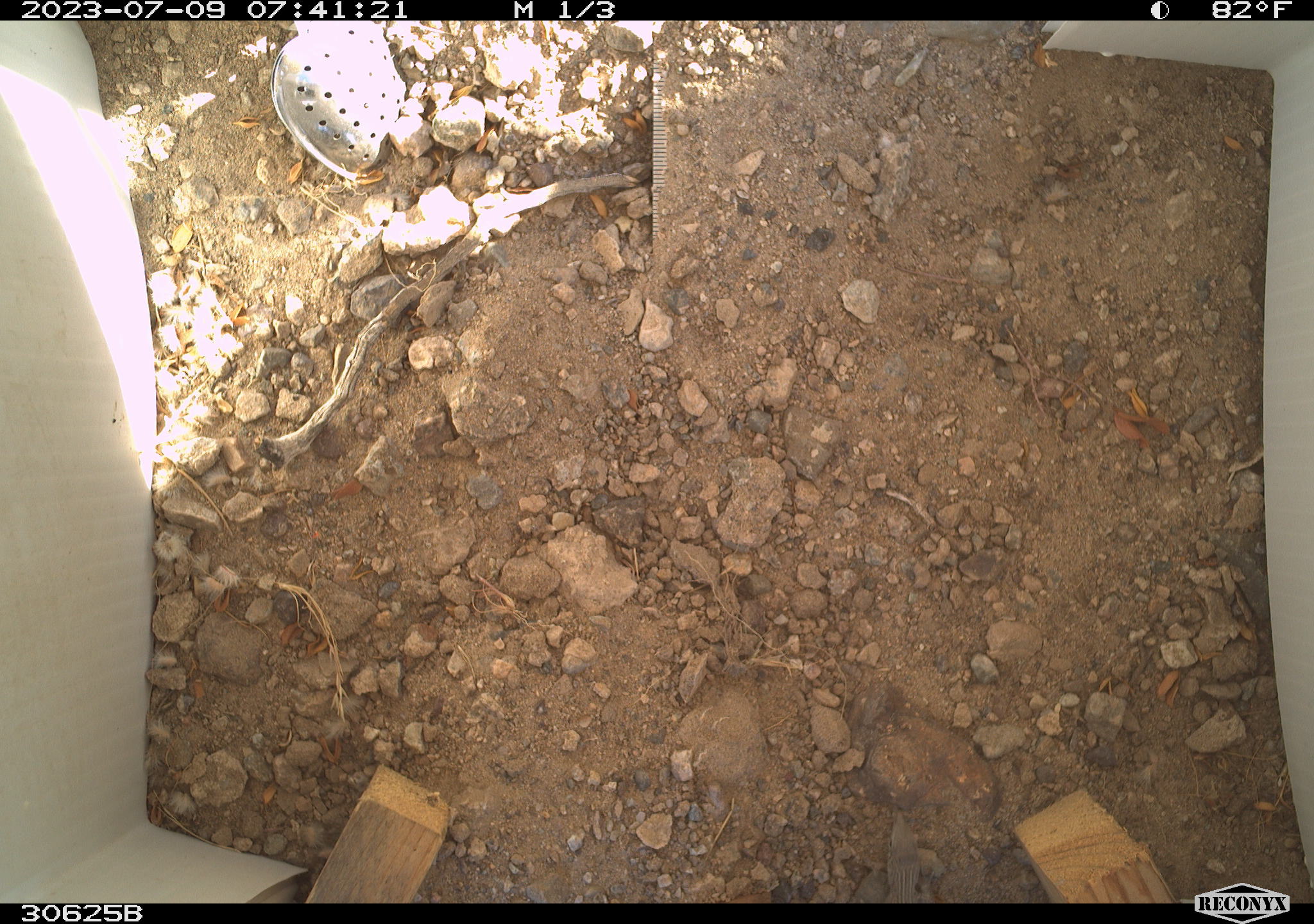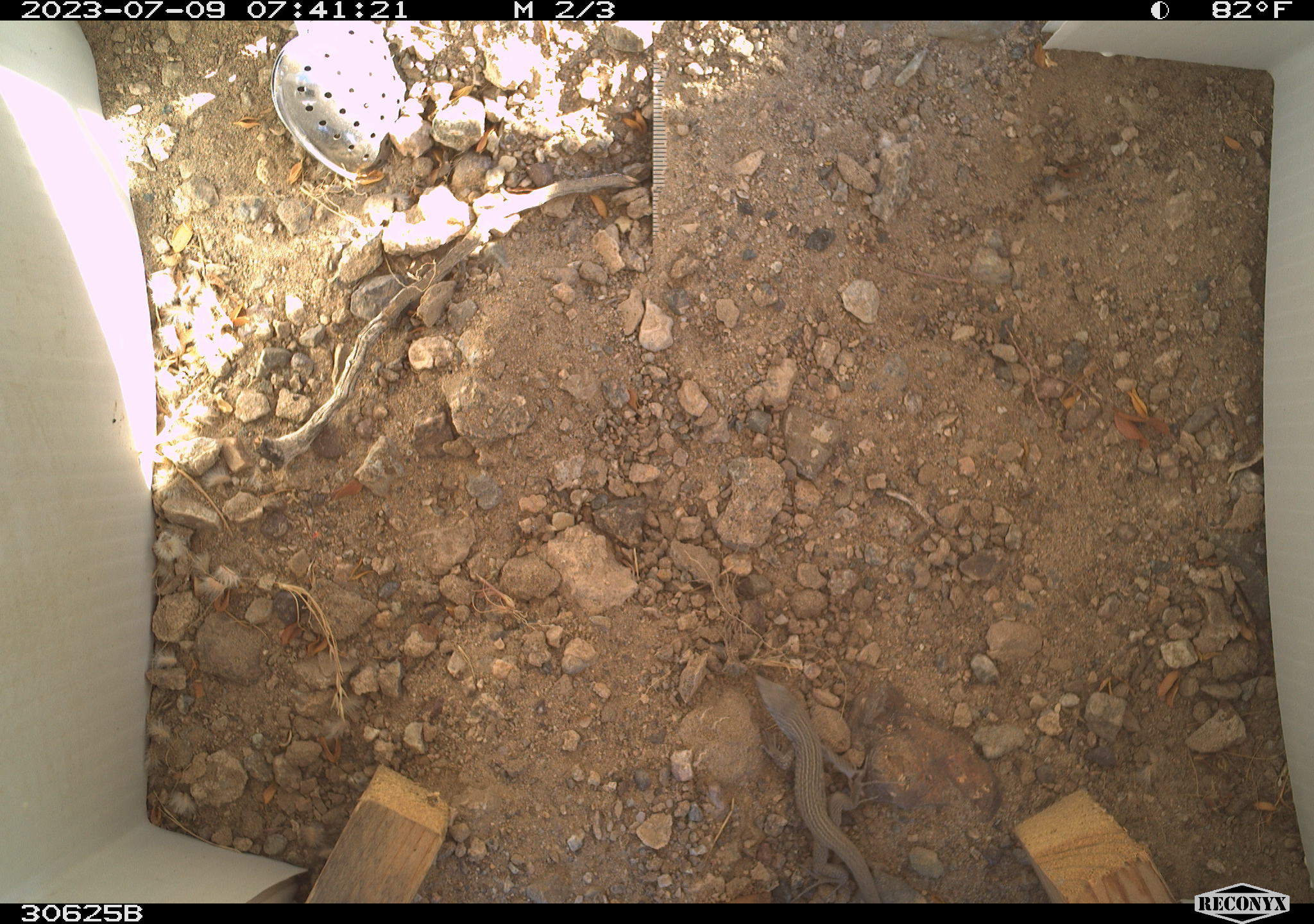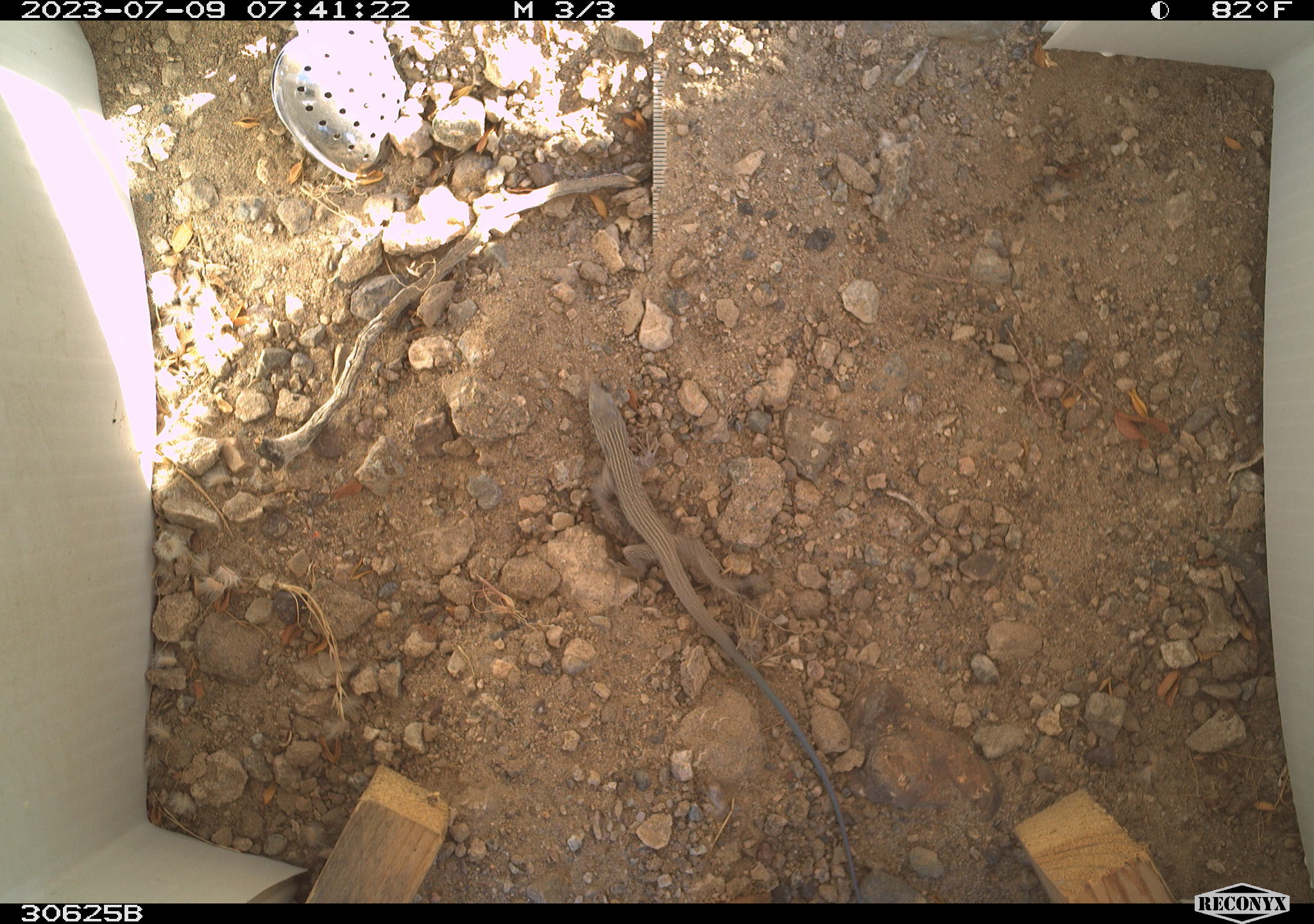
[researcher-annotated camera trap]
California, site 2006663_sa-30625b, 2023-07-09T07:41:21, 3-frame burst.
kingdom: Animalia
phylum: Chordata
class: Reptilia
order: Squamata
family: Teiidae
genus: Aspidoscelis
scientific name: Aspidoscelis tigris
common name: western whiptail